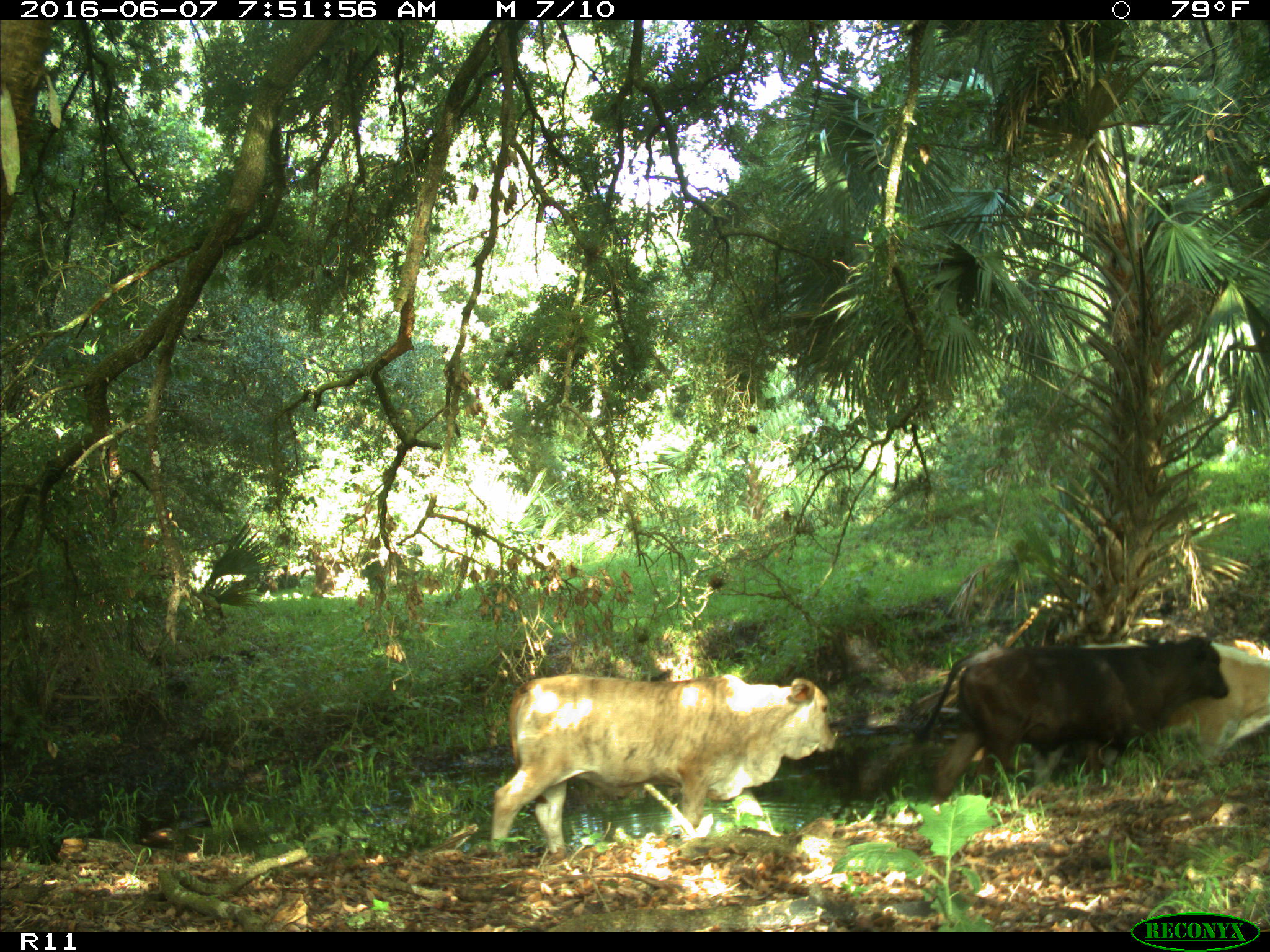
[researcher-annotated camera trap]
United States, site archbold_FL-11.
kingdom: Animalia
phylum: Chordata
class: Mammalia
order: Artiodactyla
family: Bovidae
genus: Bos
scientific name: Bos taurus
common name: domestic cow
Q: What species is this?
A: Bos taurus (domestic cow).